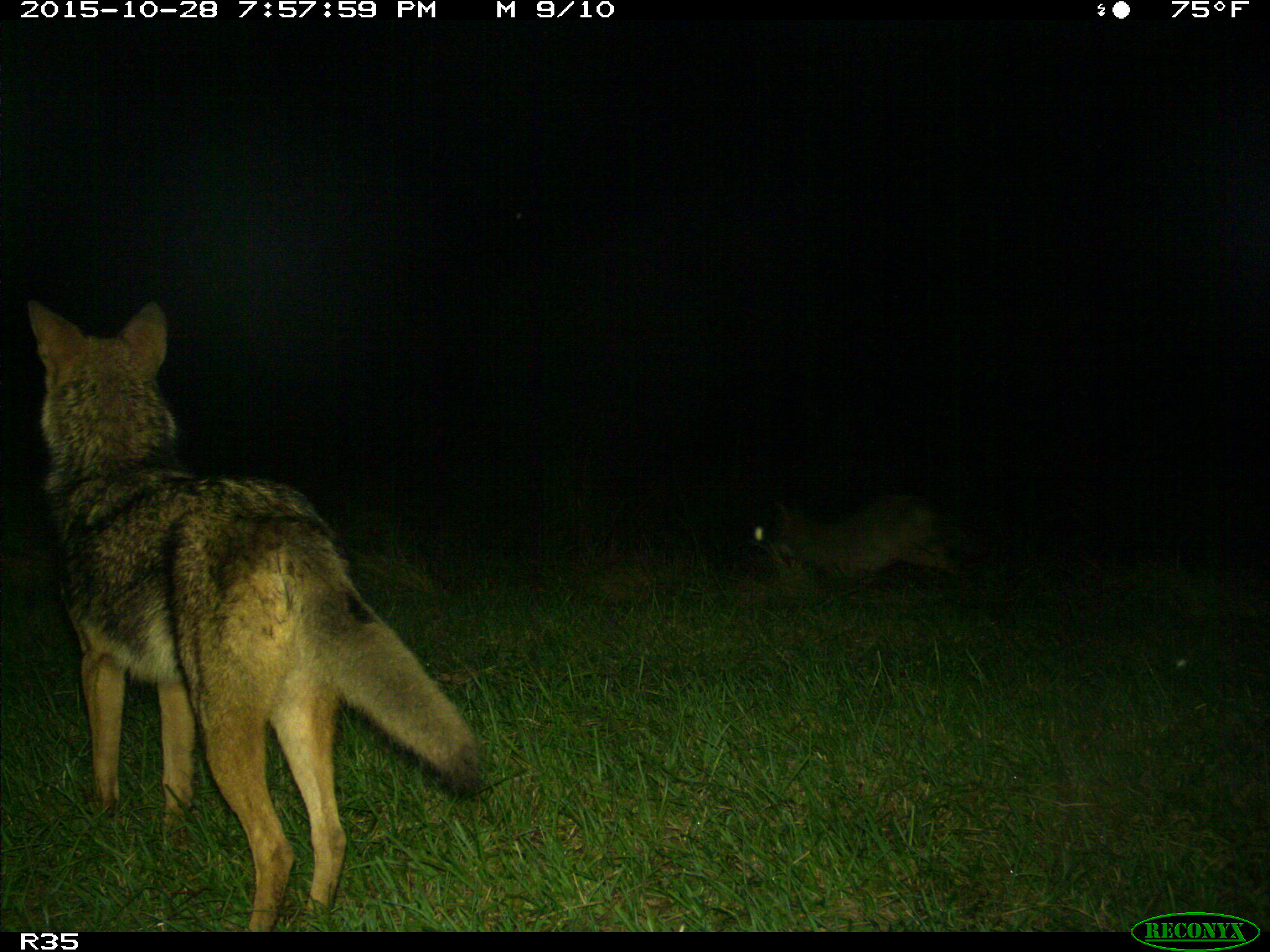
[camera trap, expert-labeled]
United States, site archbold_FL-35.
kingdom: Animalia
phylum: Chordata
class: Mammalia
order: Carnivora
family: Canidae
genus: Canis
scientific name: Canis latrans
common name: coyote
Canis latrans (coyote).